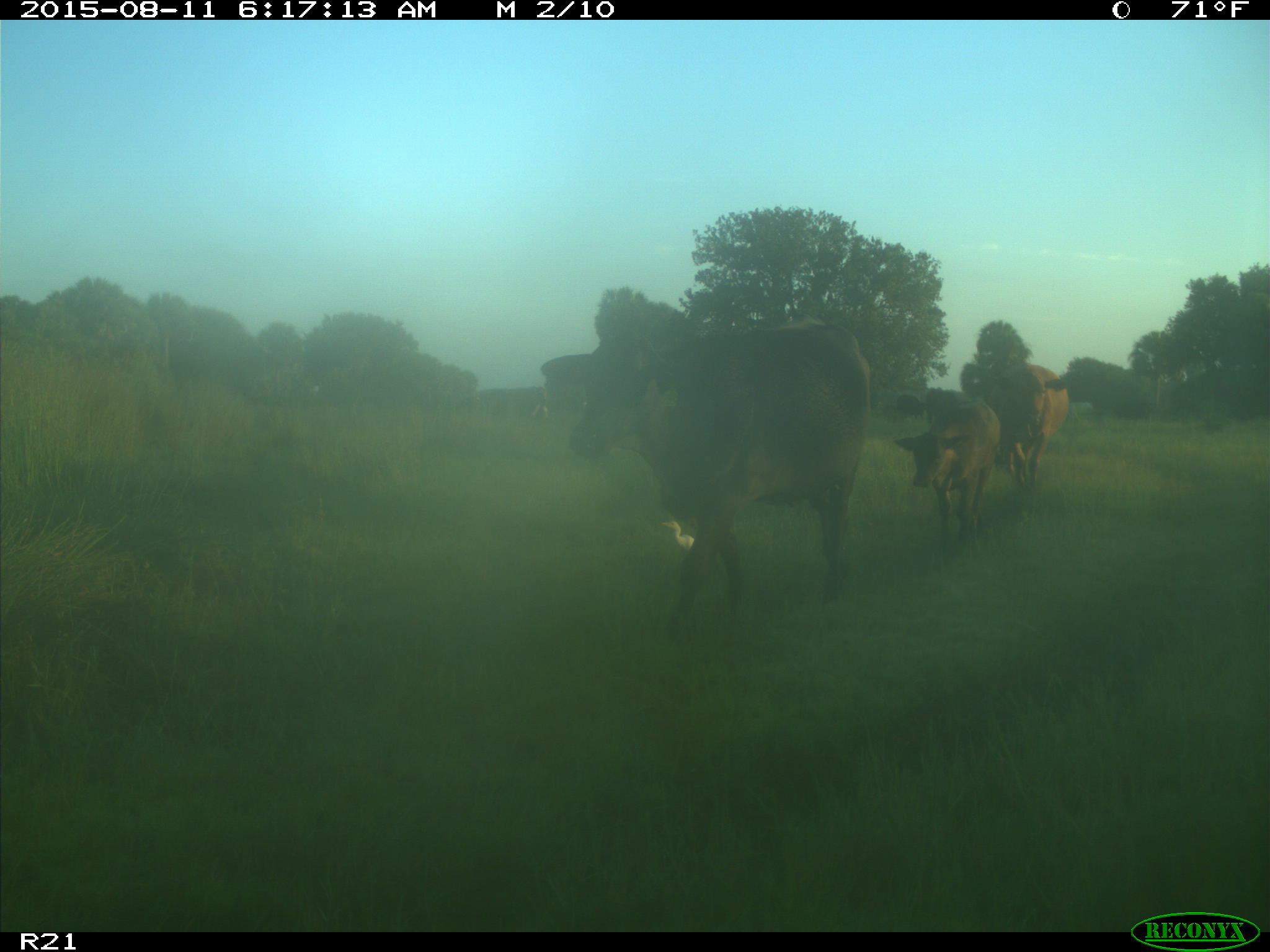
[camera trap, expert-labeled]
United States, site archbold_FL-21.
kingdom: Animalia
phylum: Chordata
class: Mammalia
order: Artiodactyla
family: Bovidae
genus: Bos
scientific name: Bos taurus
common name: domestic cow